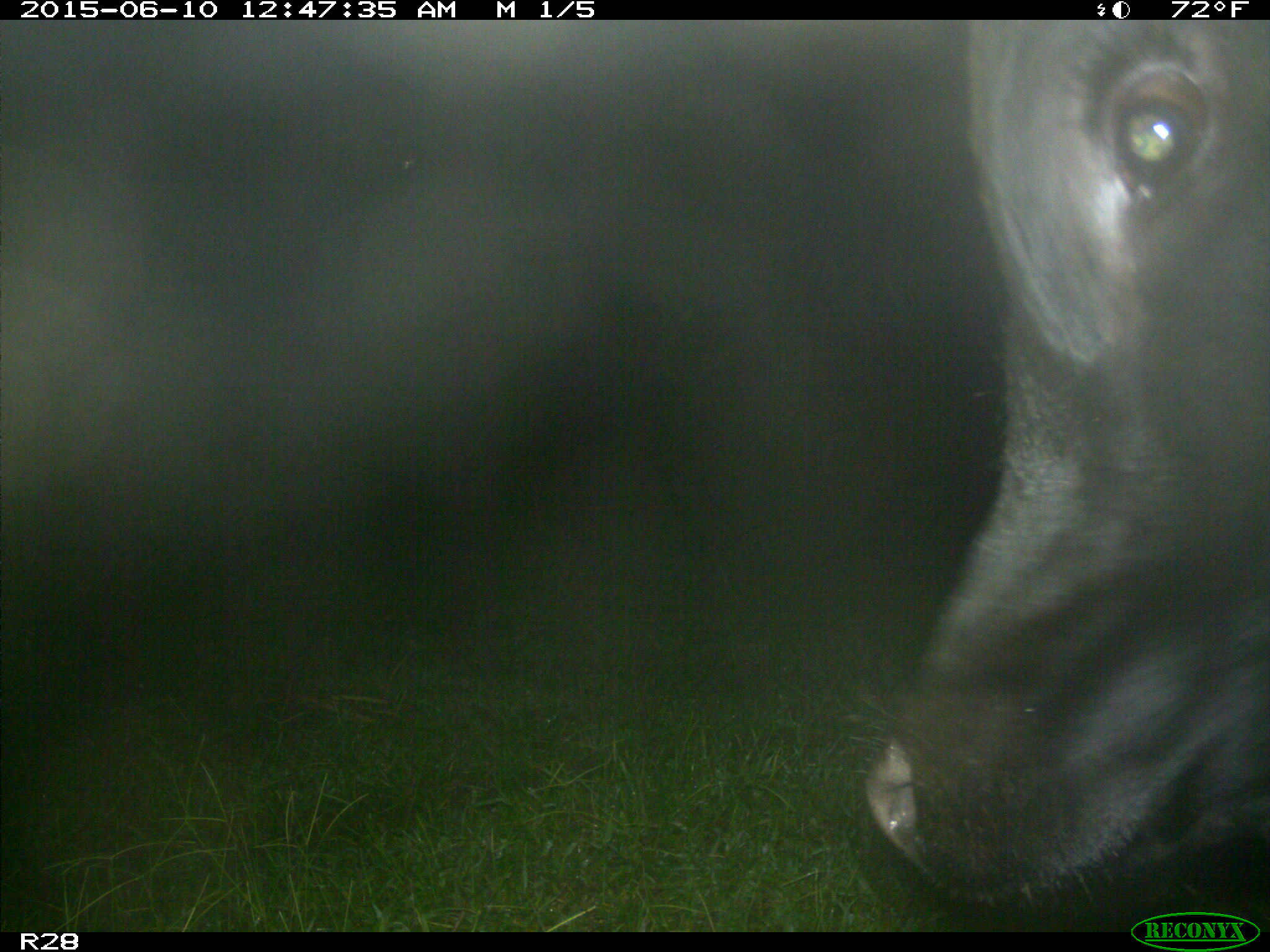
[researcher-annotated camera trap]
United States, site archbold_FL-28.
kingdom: Animalia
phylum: Chordata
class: Mammalia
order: Artiodactyla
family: Bovidae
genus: Bos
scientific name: Bos taurus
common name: domestic cow